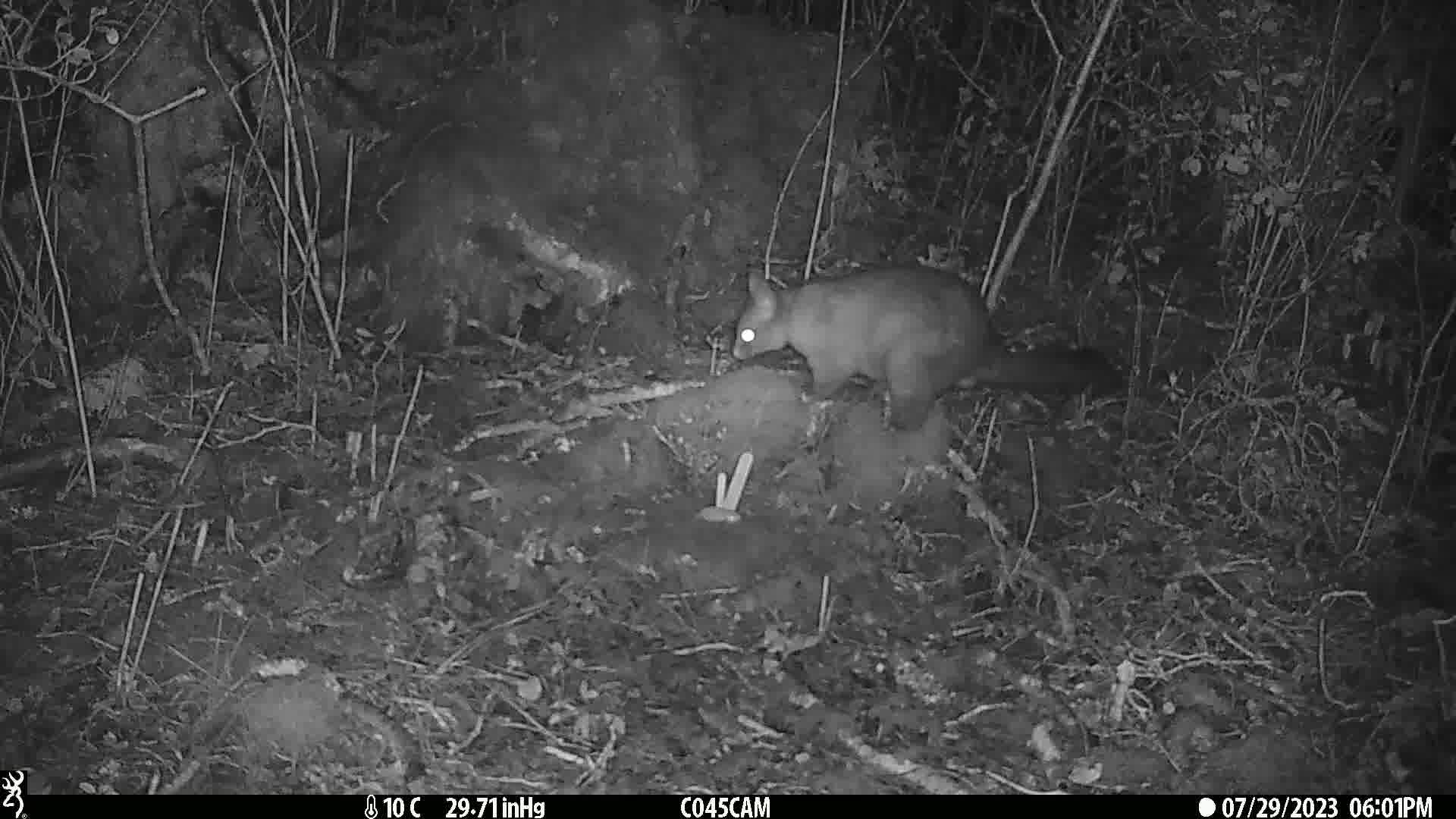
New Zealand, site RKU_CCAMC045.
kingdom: Animalia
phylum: Chordata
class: Mammalia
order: Diprotodontia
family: Phalangeridae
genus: Trichosurus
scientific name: Trichosurus vulpecula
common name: common brushtail possum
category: possum